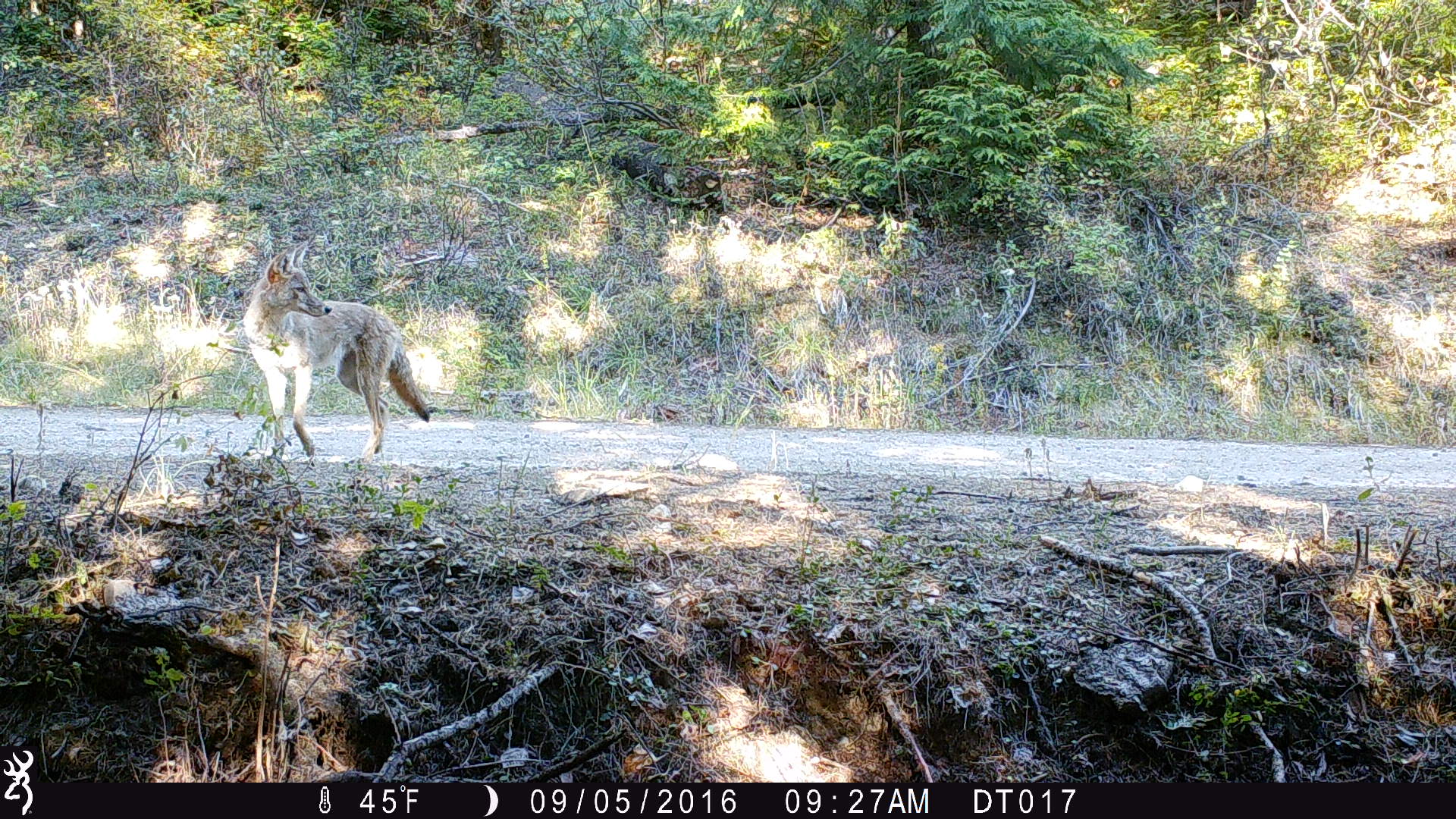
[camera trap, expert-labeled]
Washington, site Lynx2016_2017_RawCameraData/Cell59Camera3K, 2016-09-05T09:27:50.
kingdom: Animalia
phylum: Chordata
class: Mammalia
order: Carnivora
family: Canidae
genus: Canis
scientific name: Canis latrans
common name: coyote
Canis latrans (coyote). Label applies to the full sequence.